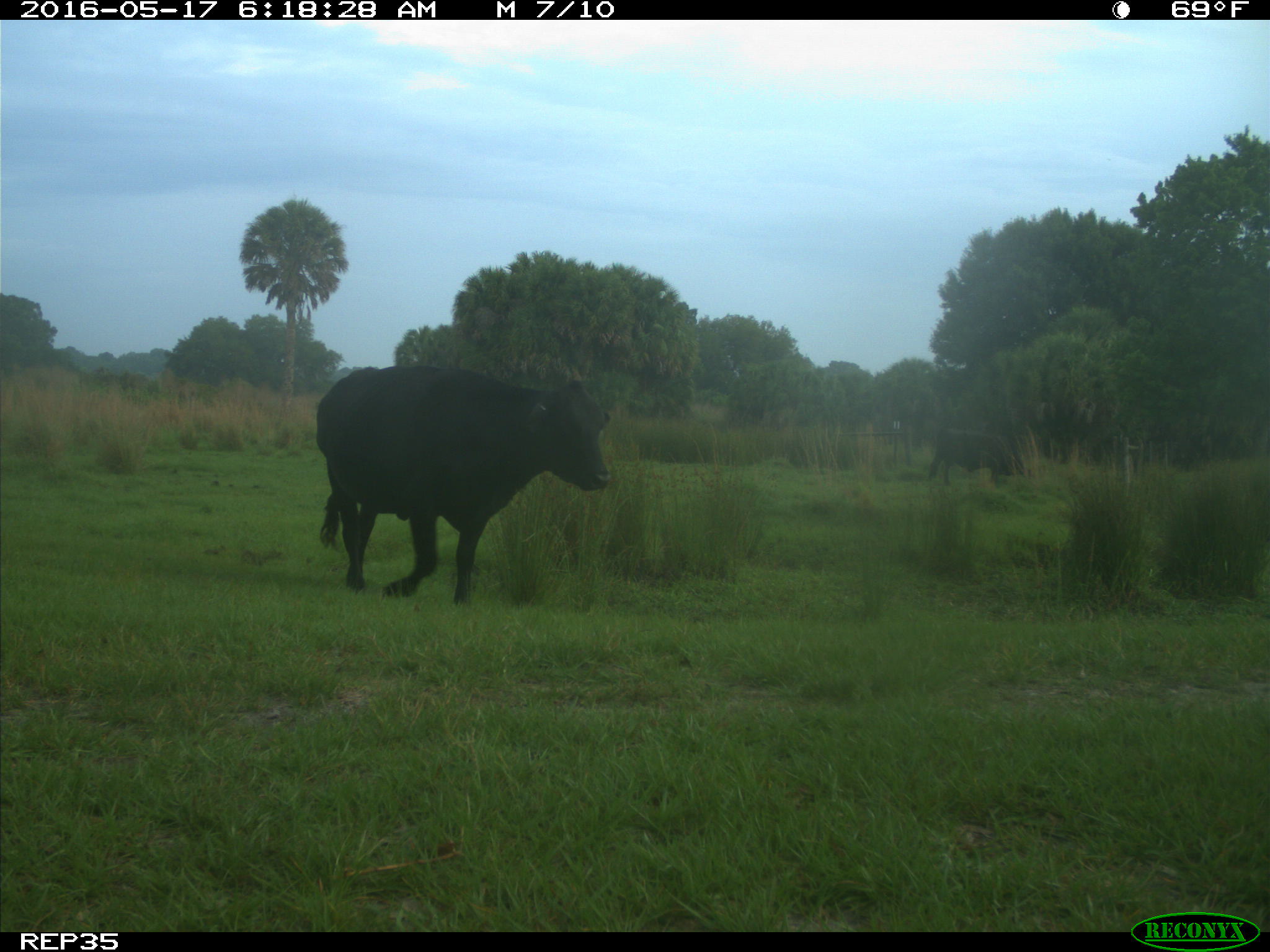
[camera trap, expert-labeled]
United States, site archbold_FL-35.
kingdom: Animalia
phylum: Chordata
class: Mammalia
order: Artiodactyla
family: Bovidae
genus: Bos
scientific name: Bos taurus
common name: domestic cow